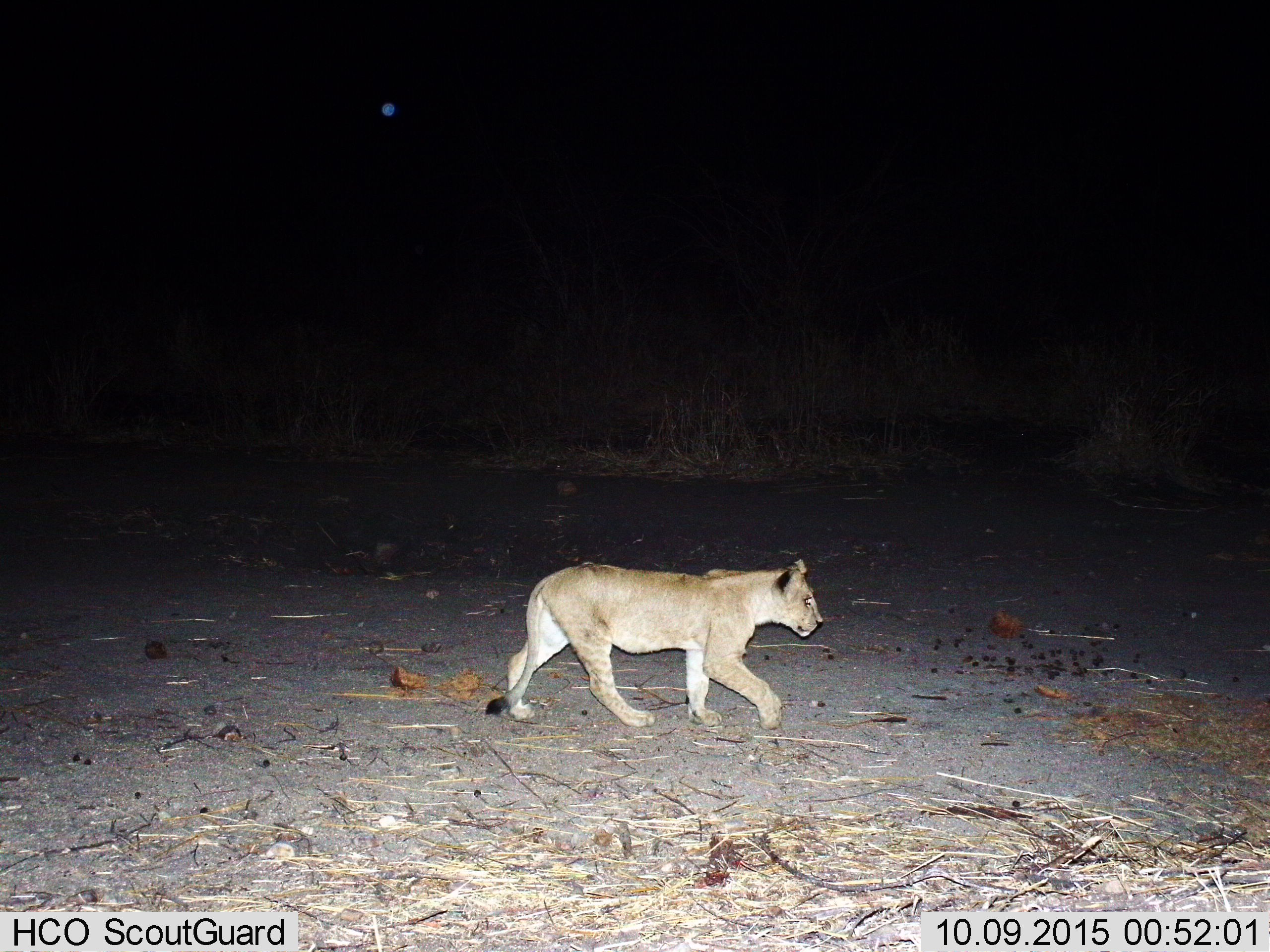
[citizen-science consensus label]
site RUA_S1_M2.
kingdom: Animalia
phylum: Chordata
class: Mammalia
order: Carnivora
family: Felidae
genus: Panthera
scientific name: Panthera leo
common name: lion cub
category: lioncub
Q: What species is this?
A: Lioncub (lion cub) (Panthera leo).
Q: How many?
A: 1.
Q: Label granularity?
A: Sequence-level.